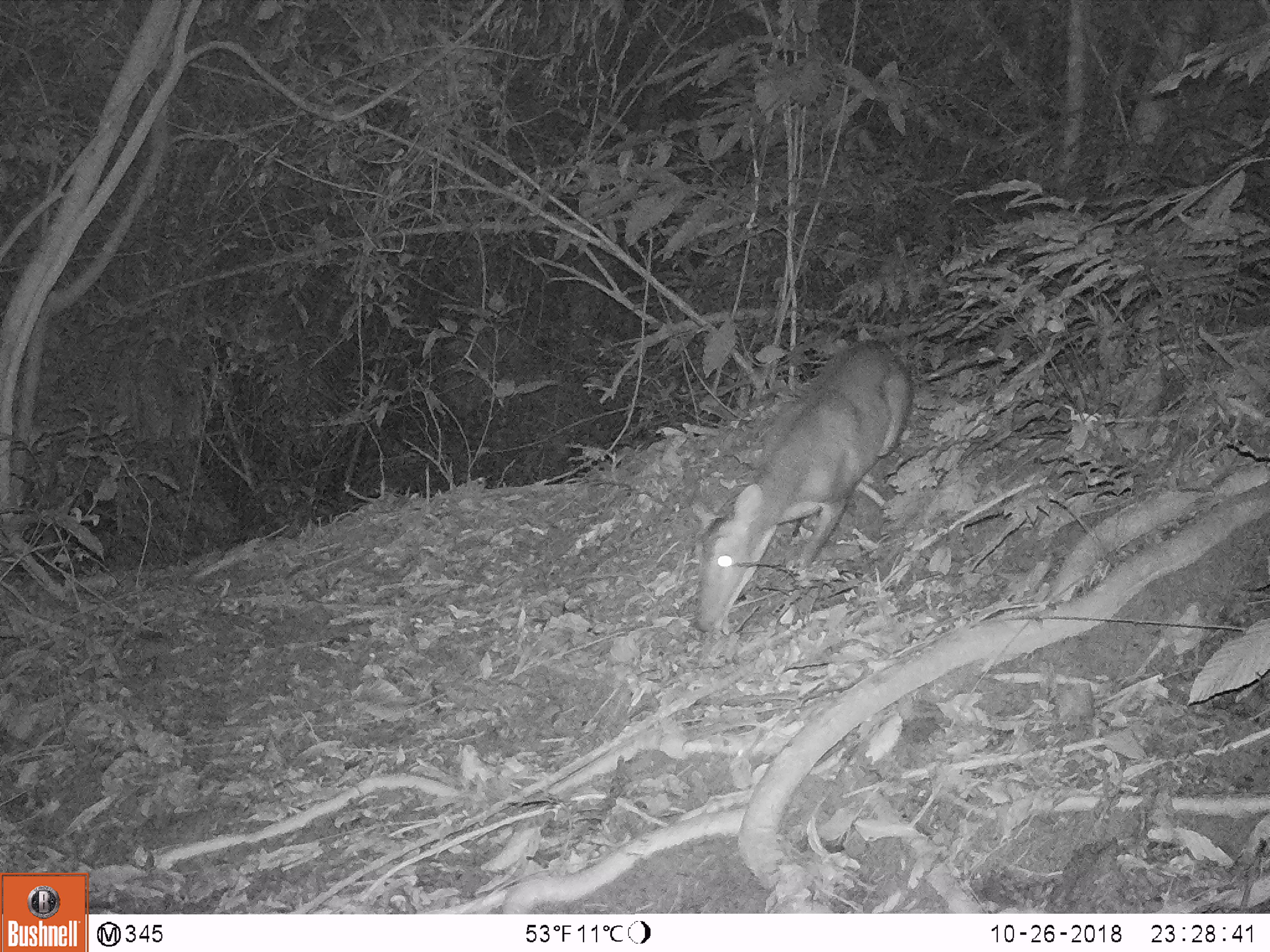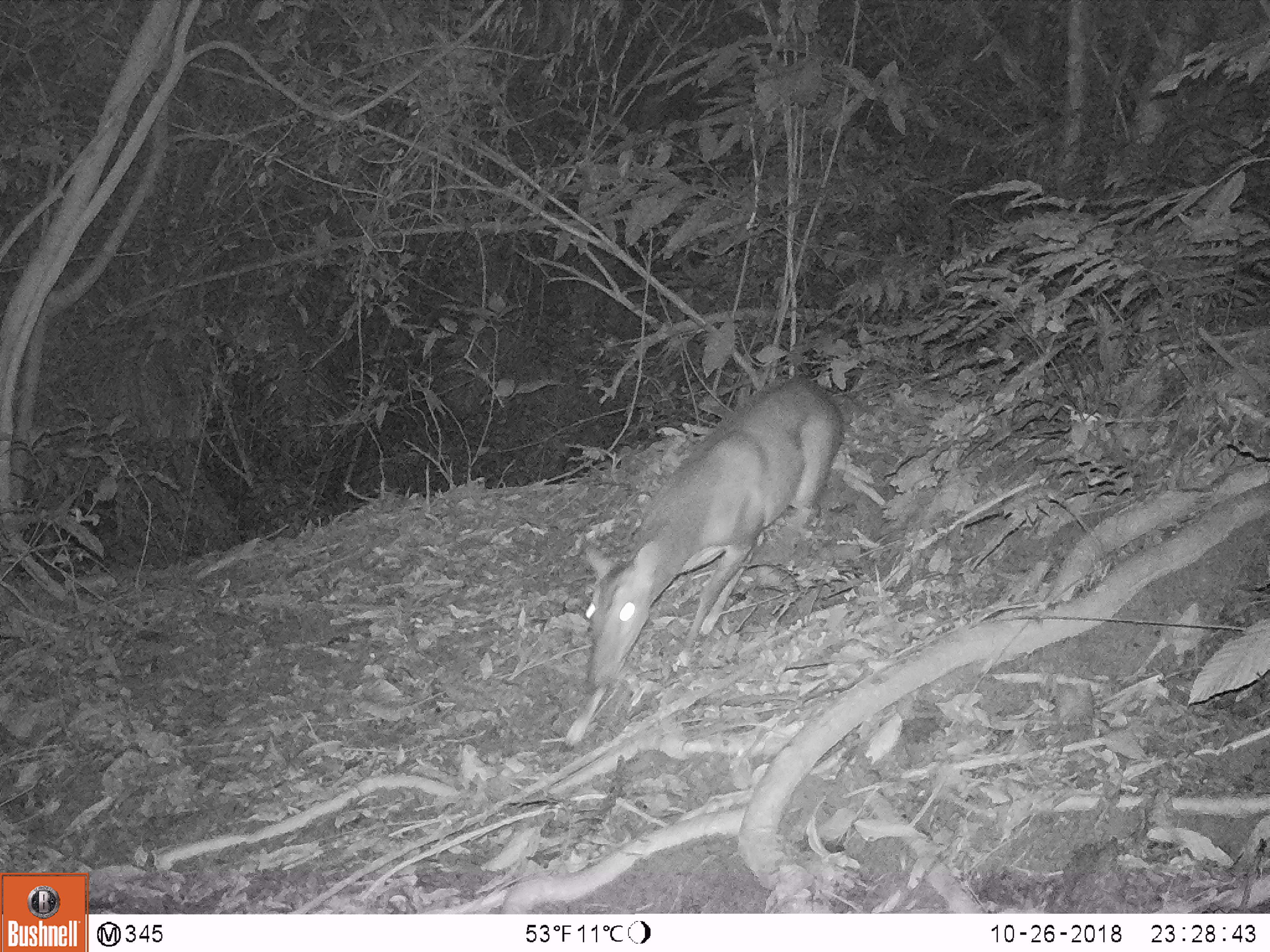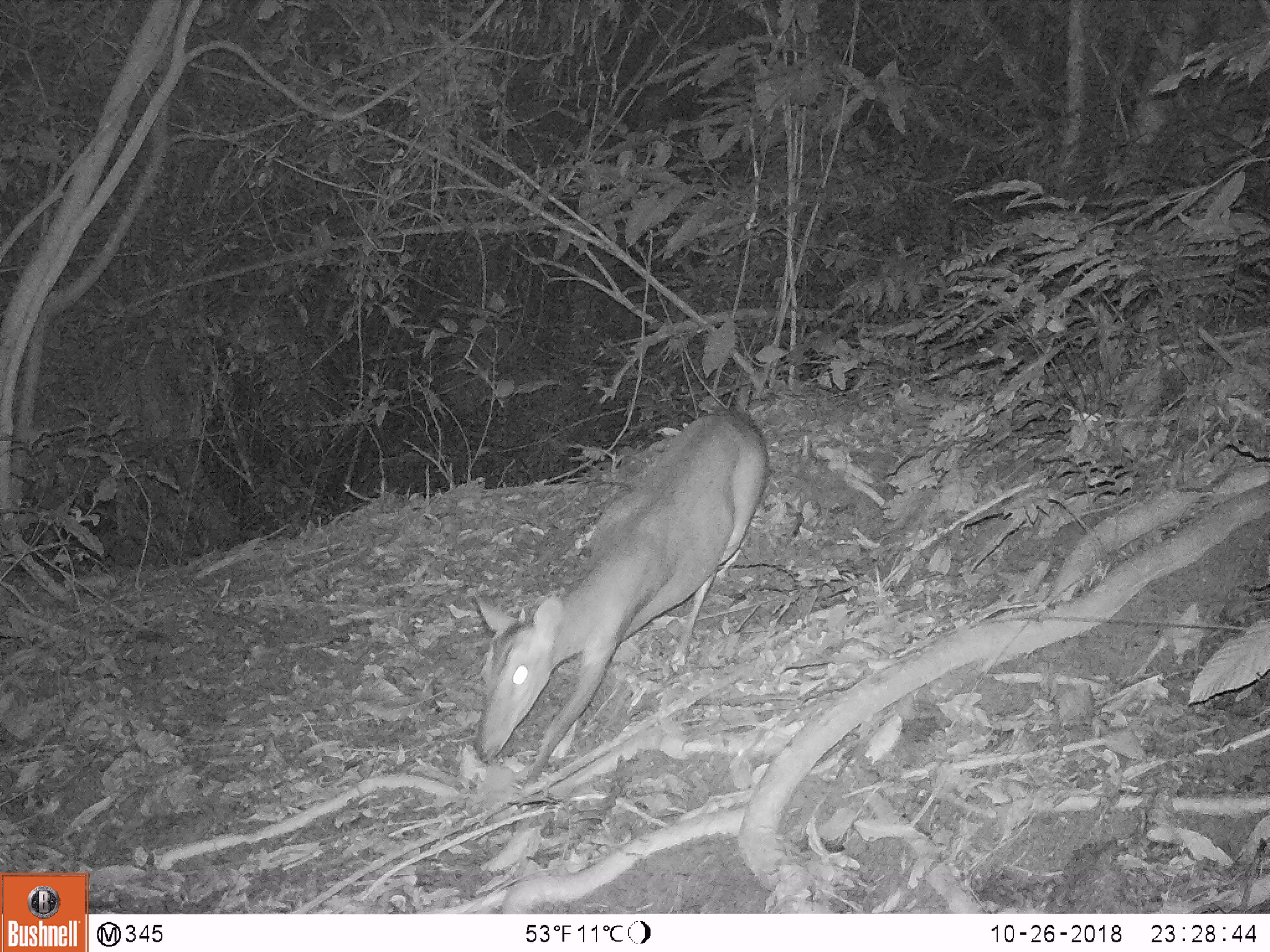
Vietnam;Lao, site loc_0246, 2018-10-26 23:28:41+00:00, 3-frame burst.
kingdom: Animalia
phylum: Chordata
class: Mammalia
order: Artiodactyla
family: Cervidae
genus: Muntiacus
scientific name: Muntiacus vuquangensis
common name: large-antlered muntjac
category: large antlered muntjac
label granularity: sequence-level